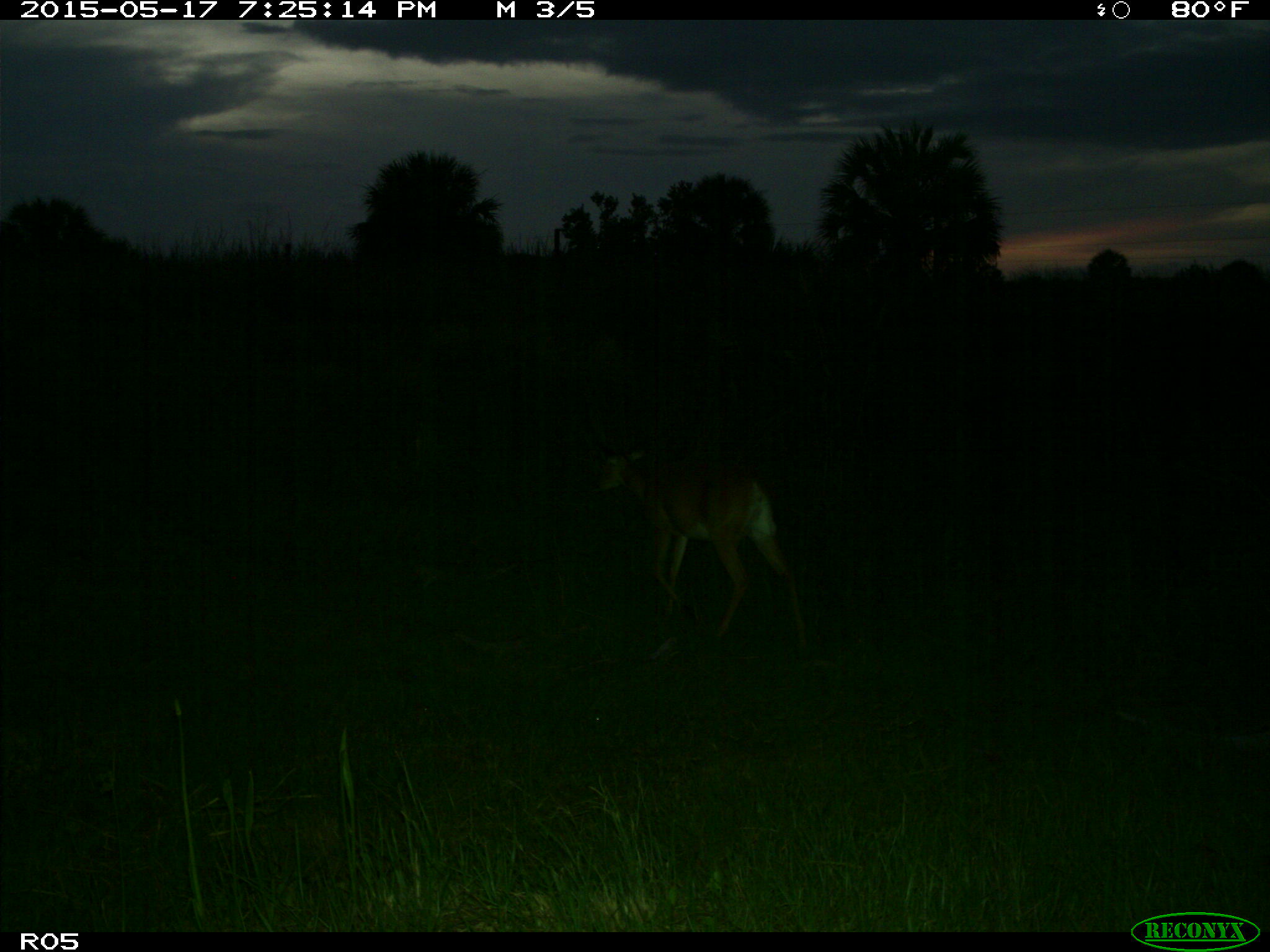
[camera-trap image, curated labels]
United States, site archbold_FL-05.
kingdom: Animalia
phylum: Chordata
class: Mammalia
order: Artiodactyla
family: Cervidae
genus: Odocoileus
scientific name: Odocoileus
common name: deer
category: unidentified deer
Unidentified deer (deer) (Odocoileus).